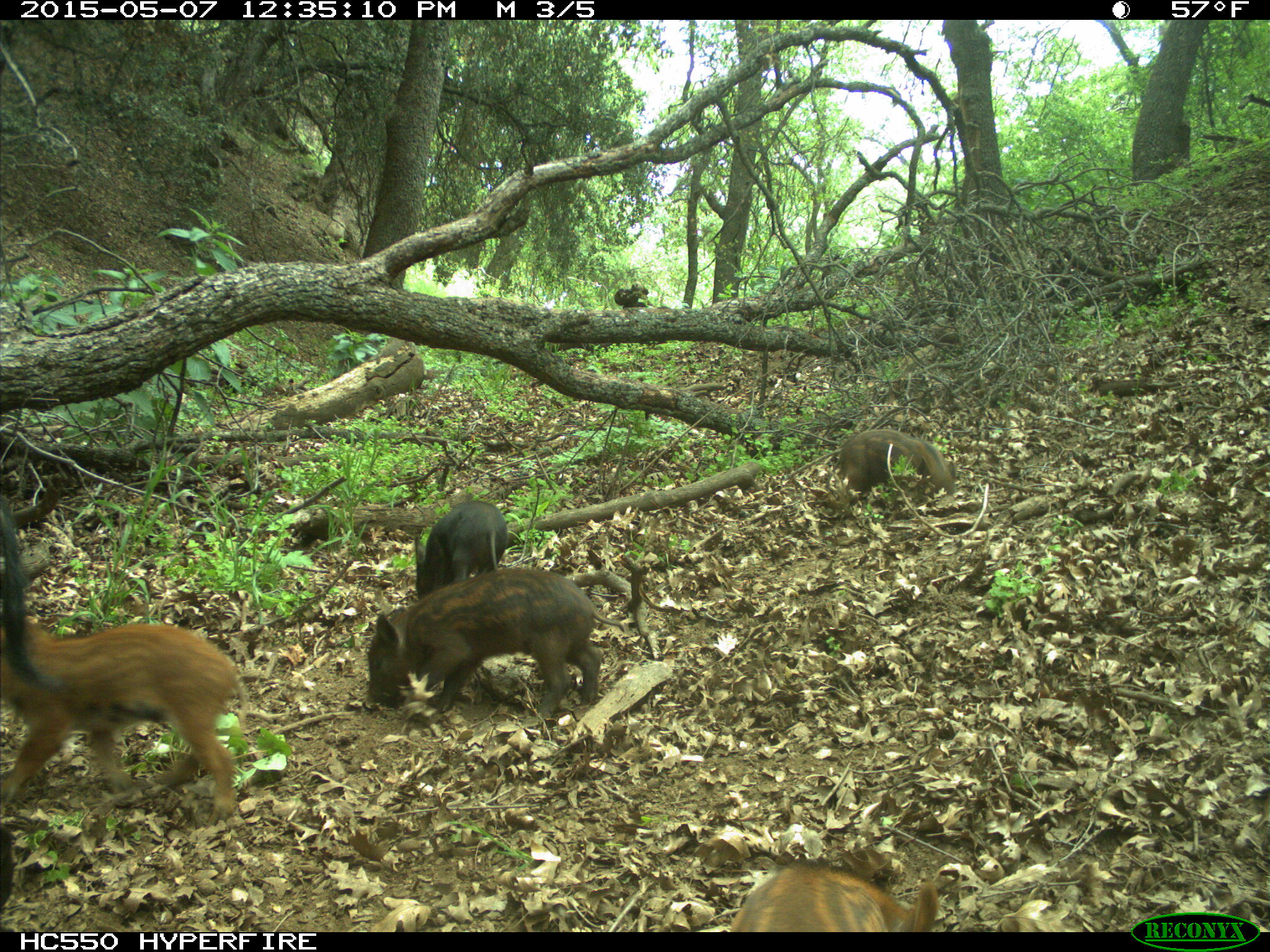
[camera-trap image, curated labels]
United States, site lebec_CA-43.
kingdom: Animalia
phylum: Chordata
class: Mammalia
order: Artiodactyla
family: Suidae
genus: Sus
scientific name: Sus scrofa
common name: wild boar